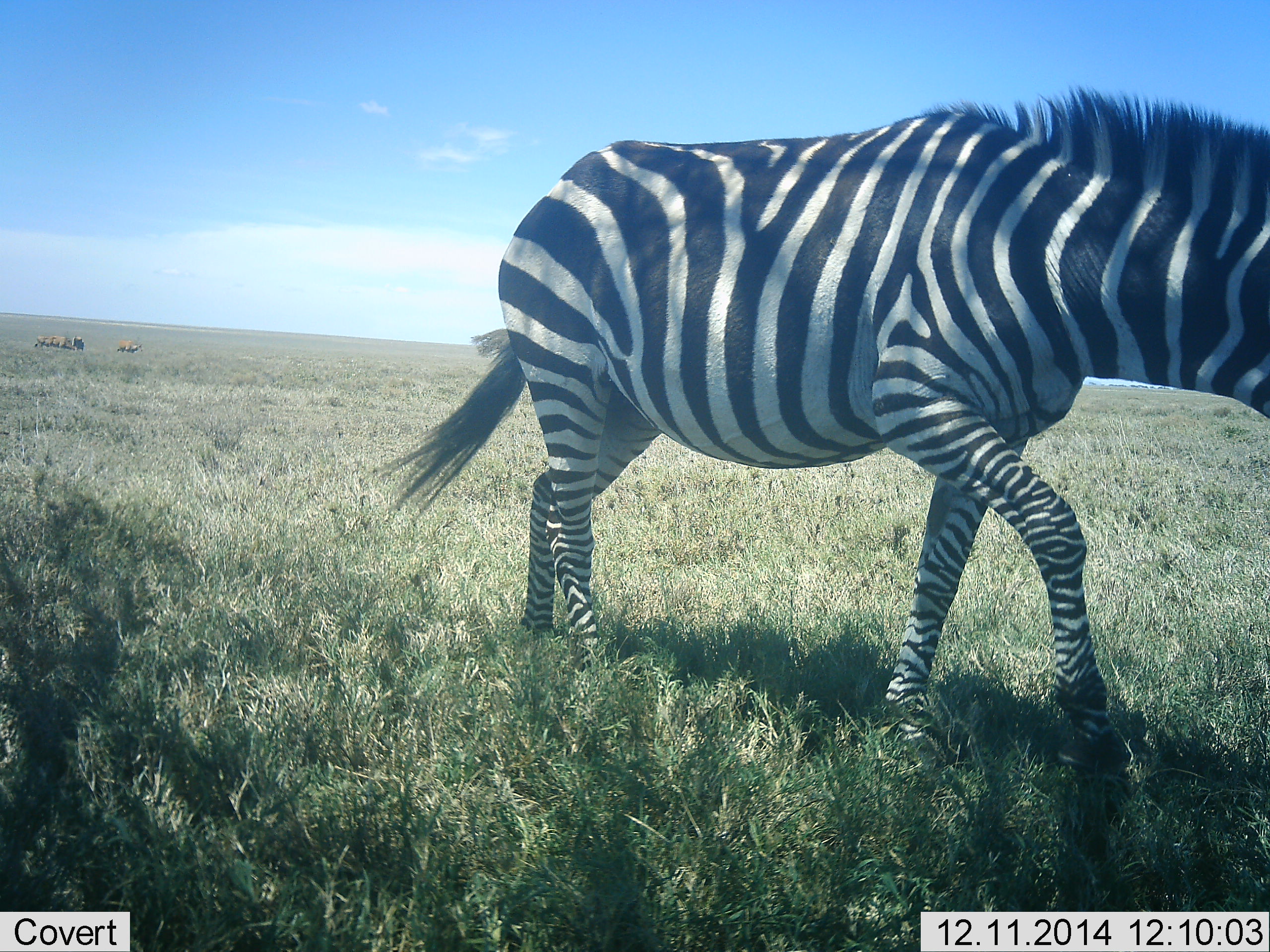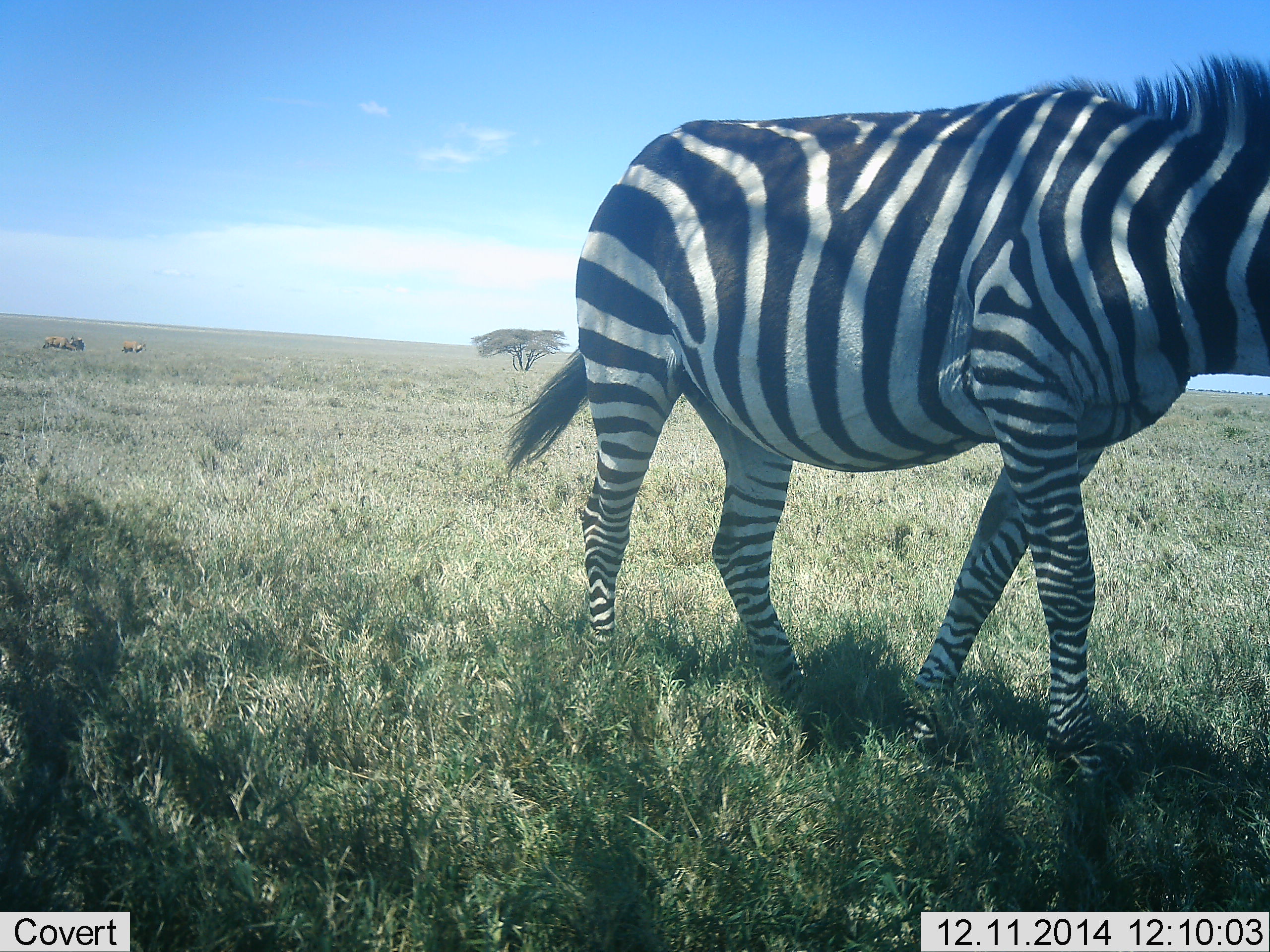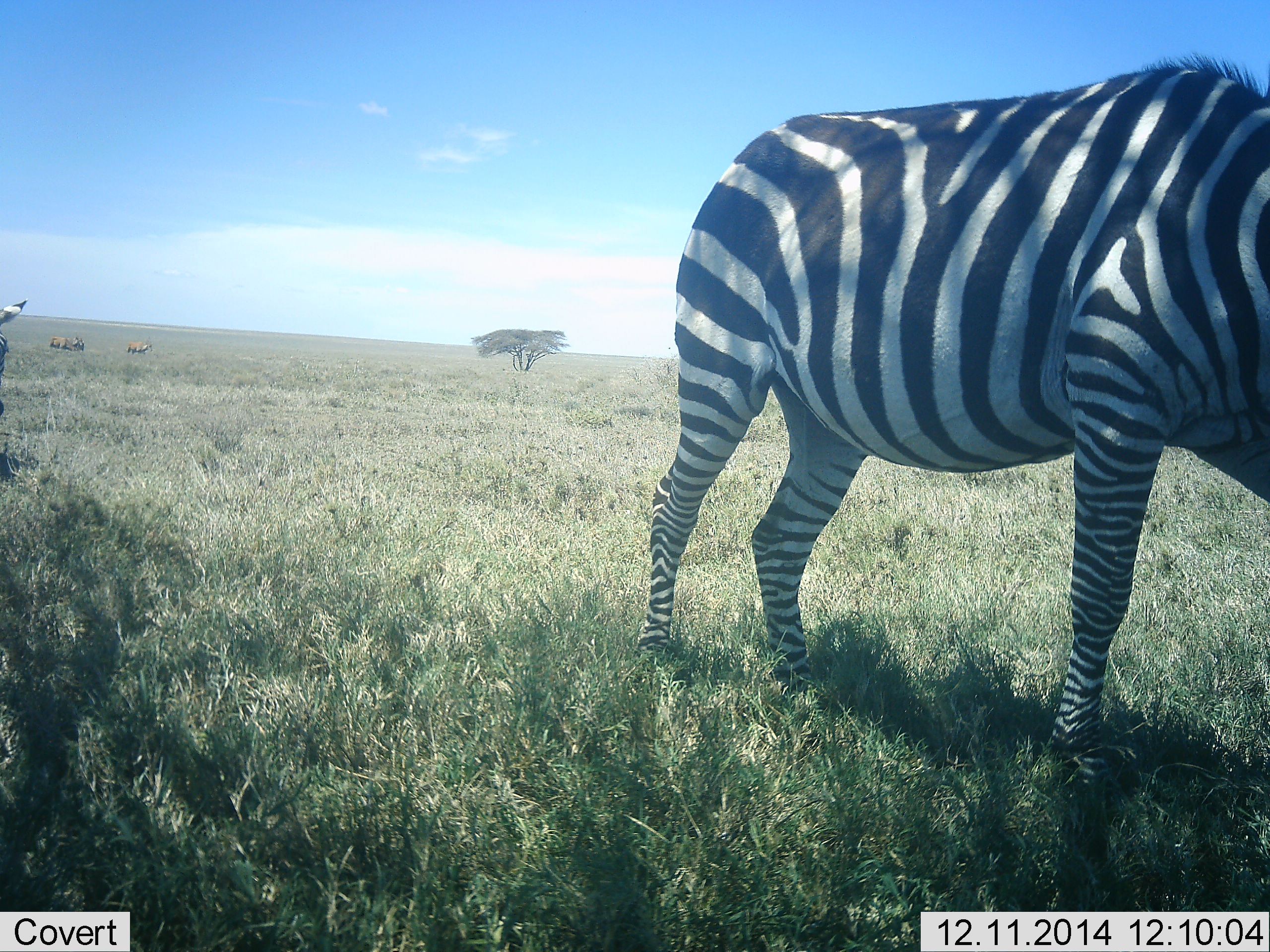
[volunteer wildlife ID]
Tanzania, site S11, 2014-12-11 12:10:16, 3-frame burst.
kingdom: Animalia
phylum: Chordata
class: Mammalia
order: Perissodactyla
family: Equidae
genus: Equus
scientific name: Equus quagga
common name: plains zebra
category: zebra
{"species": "zebra (plains zebra) (Equus quagga)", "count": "2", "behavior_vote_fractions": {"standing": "14%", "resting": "0%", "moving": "86%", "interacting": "0%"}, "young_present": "0%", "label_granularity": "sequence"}